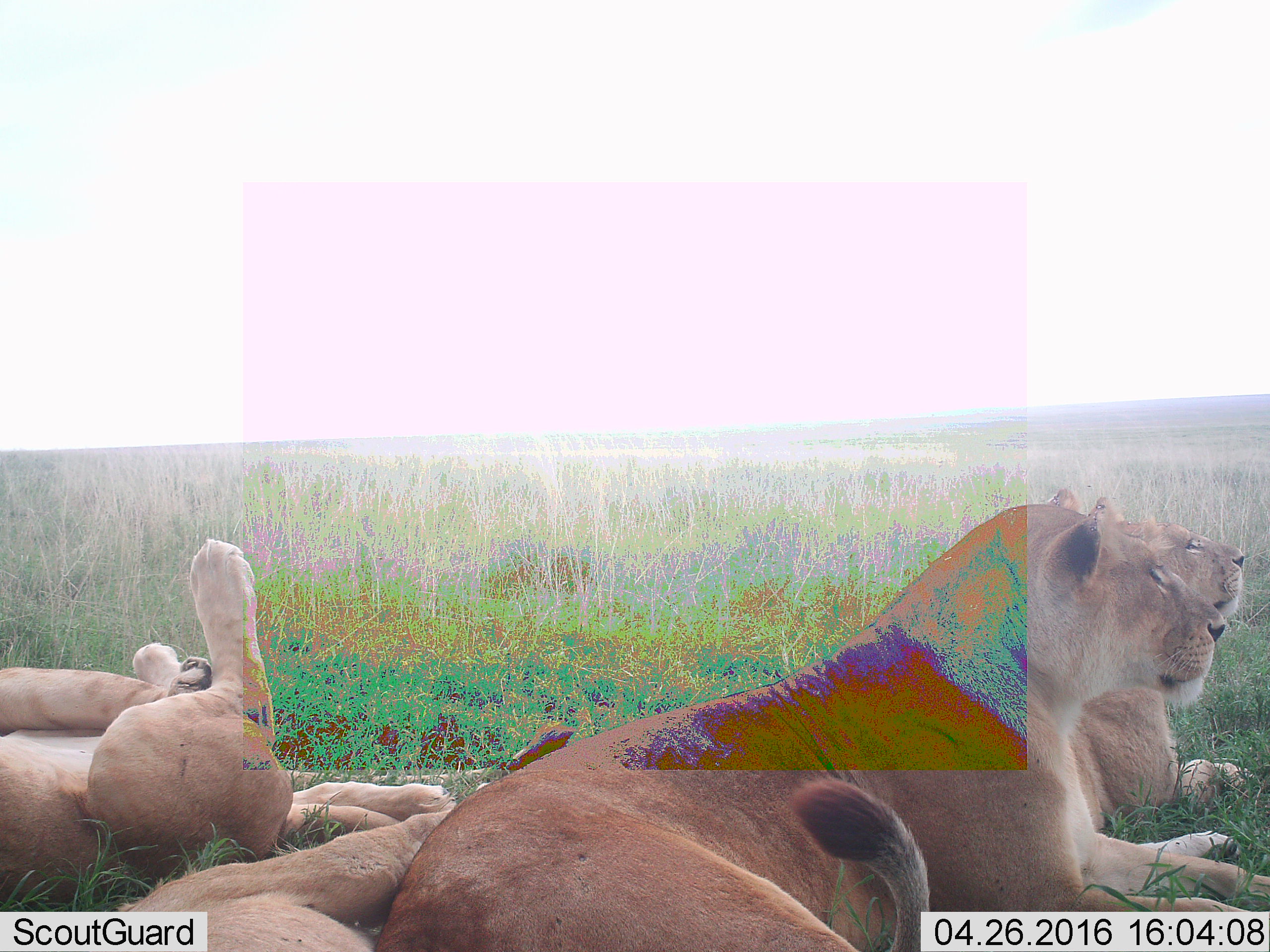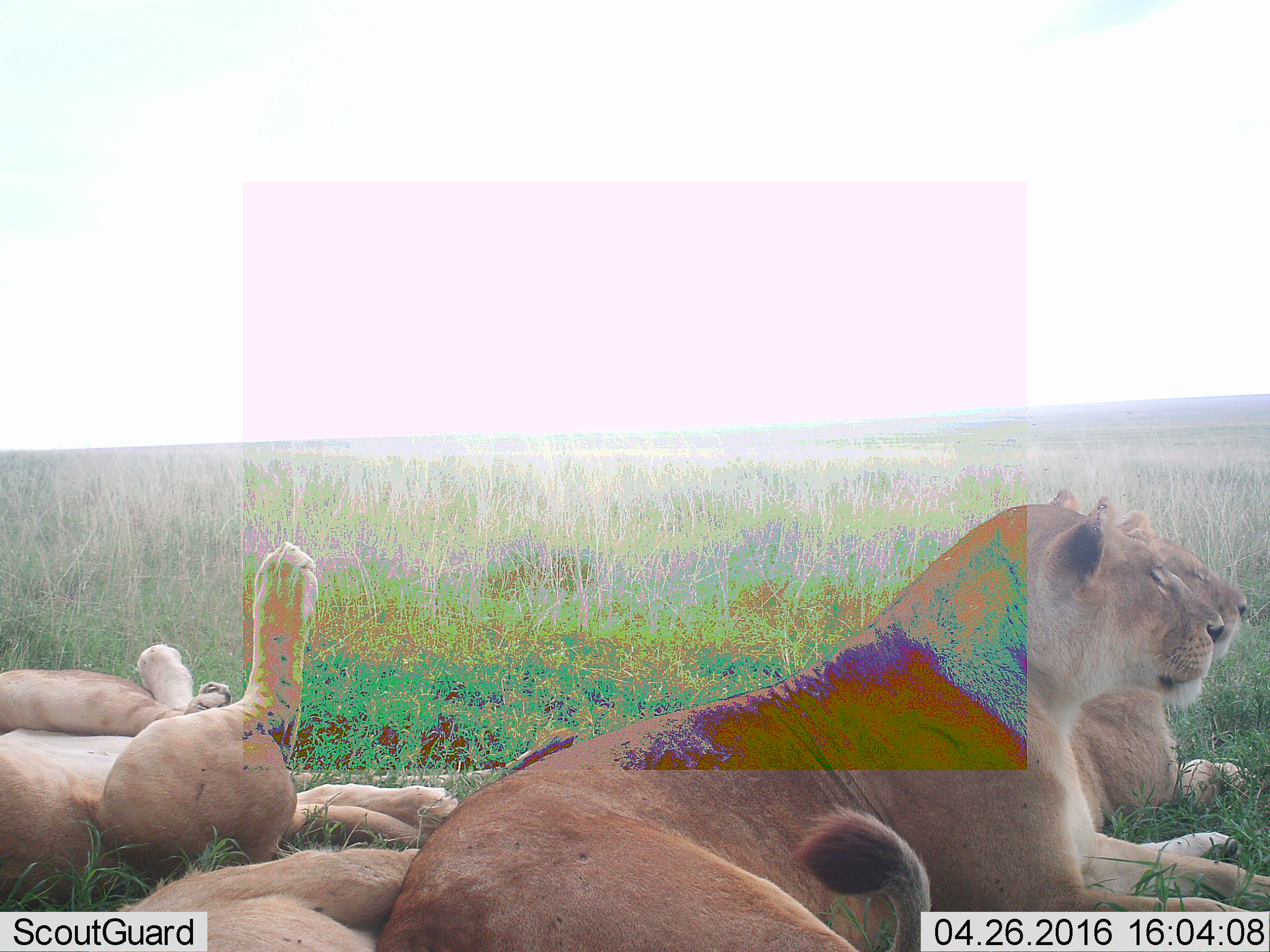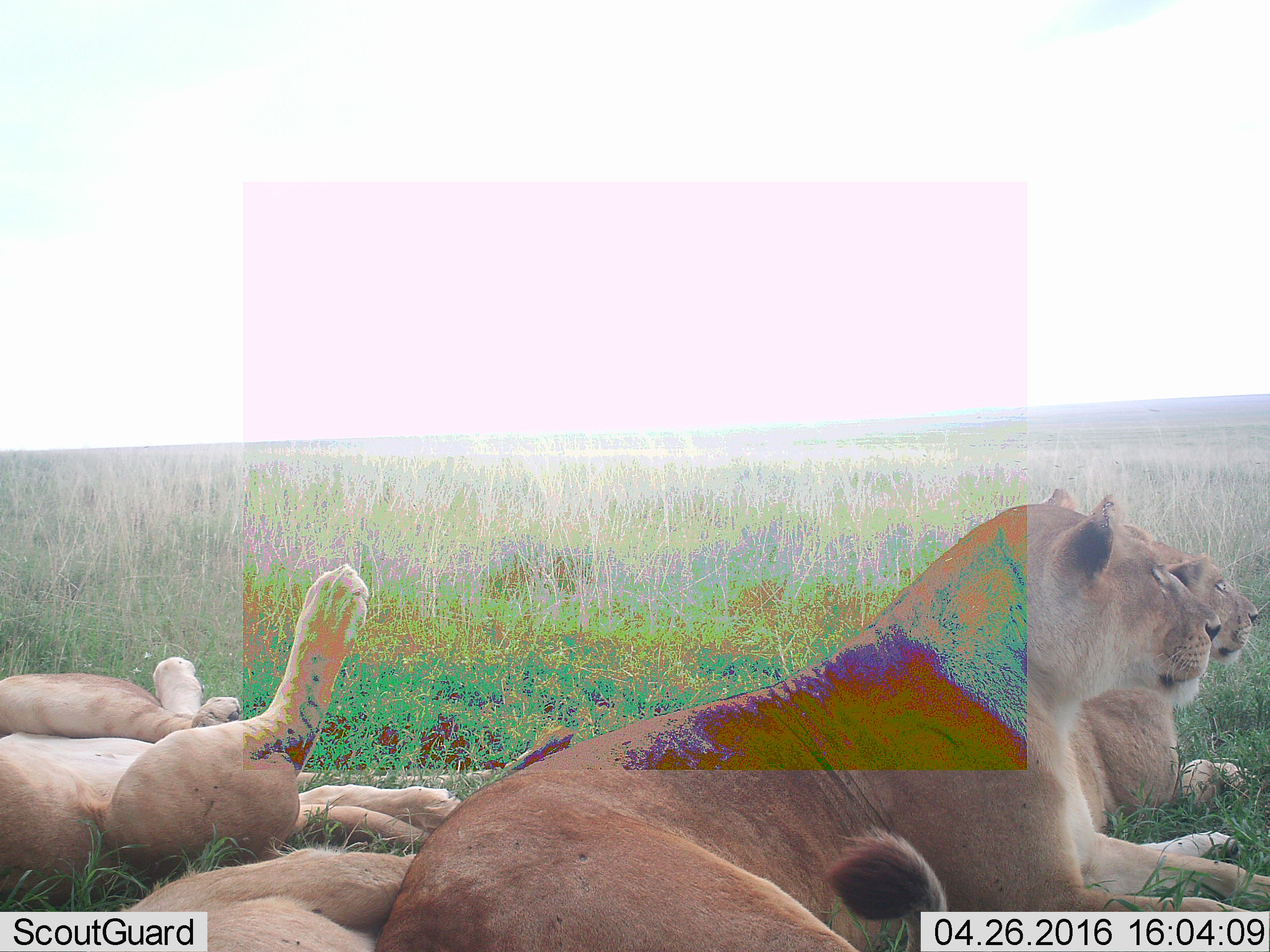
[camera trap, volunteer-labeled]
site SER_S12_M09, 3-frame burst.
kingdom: Animalia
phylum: Chordata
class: Mammalia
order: Carnivora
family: Felidae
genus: Panthera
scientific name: Panthera leo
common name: lion female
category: lionfemale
Lionfemale (lion female) (Panthera leo), count 4. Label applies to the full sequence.